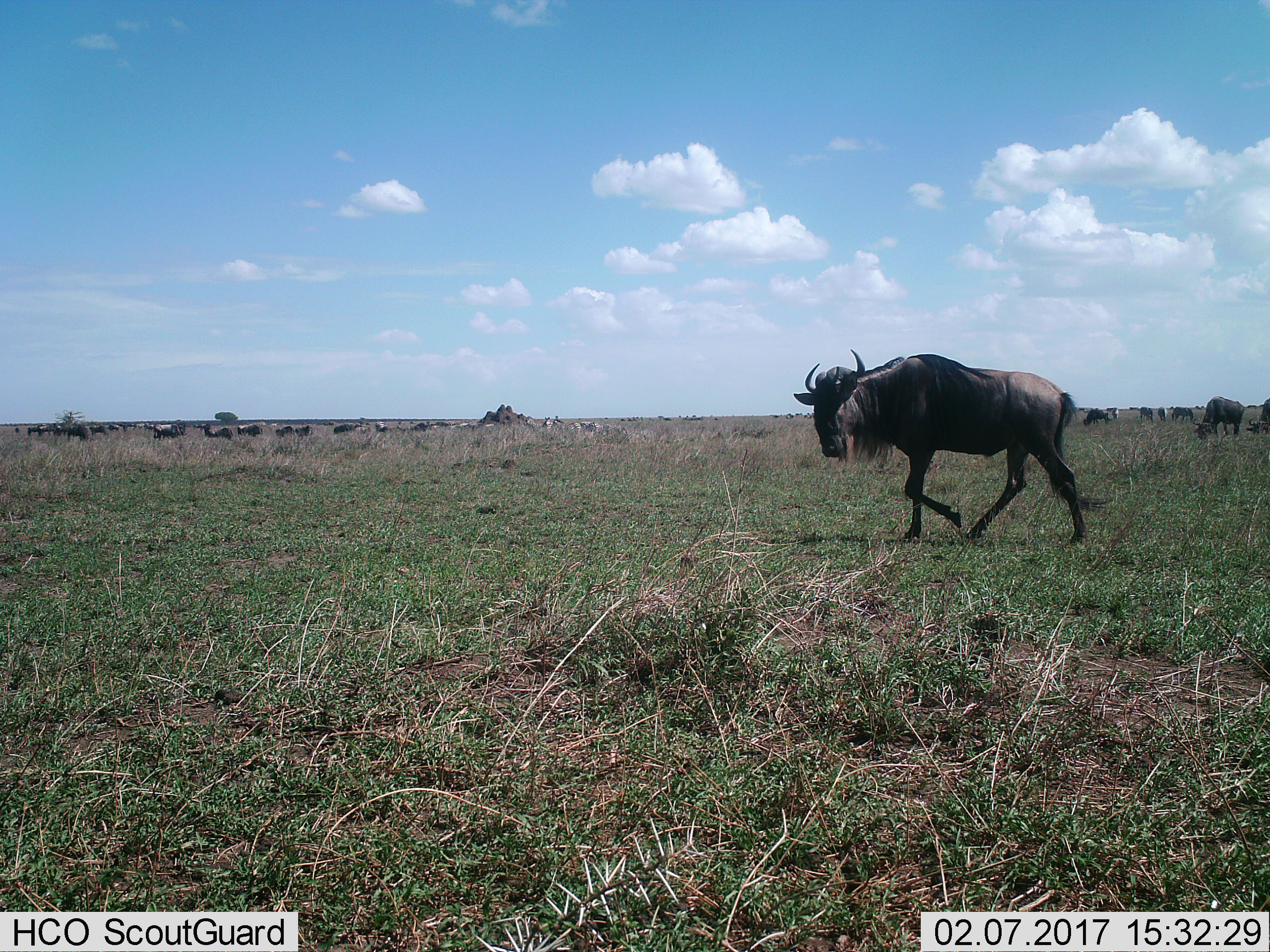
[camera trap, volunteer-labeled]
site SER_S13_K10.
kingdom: Animalia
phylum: Chordata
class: Mammalia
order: Artiodactyla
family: Bovidae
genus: Connochaetes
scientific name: Connochaetes taurinus taurinus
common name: blue wildebeest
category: wildebeestblue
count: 11-50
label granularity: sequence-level